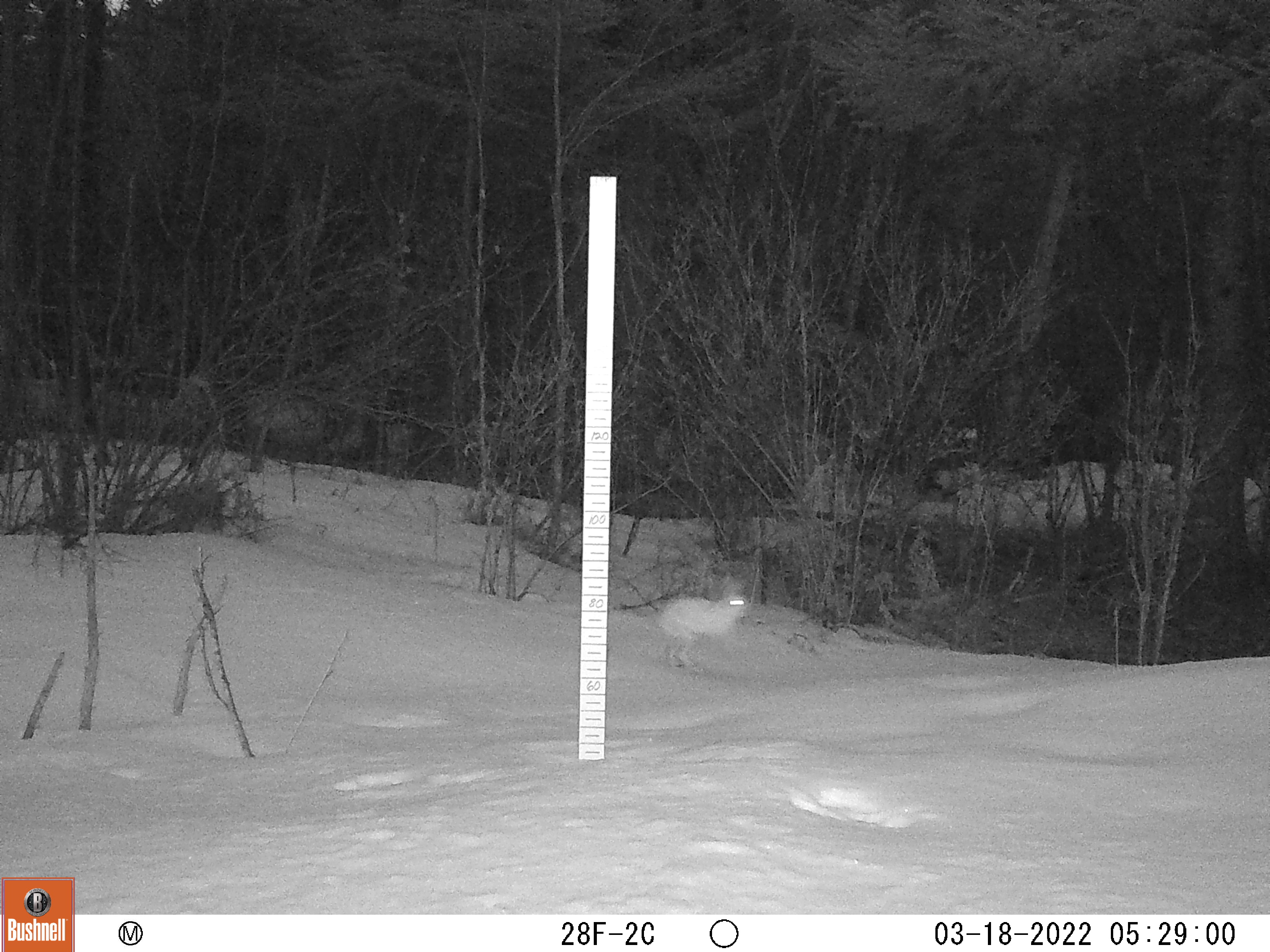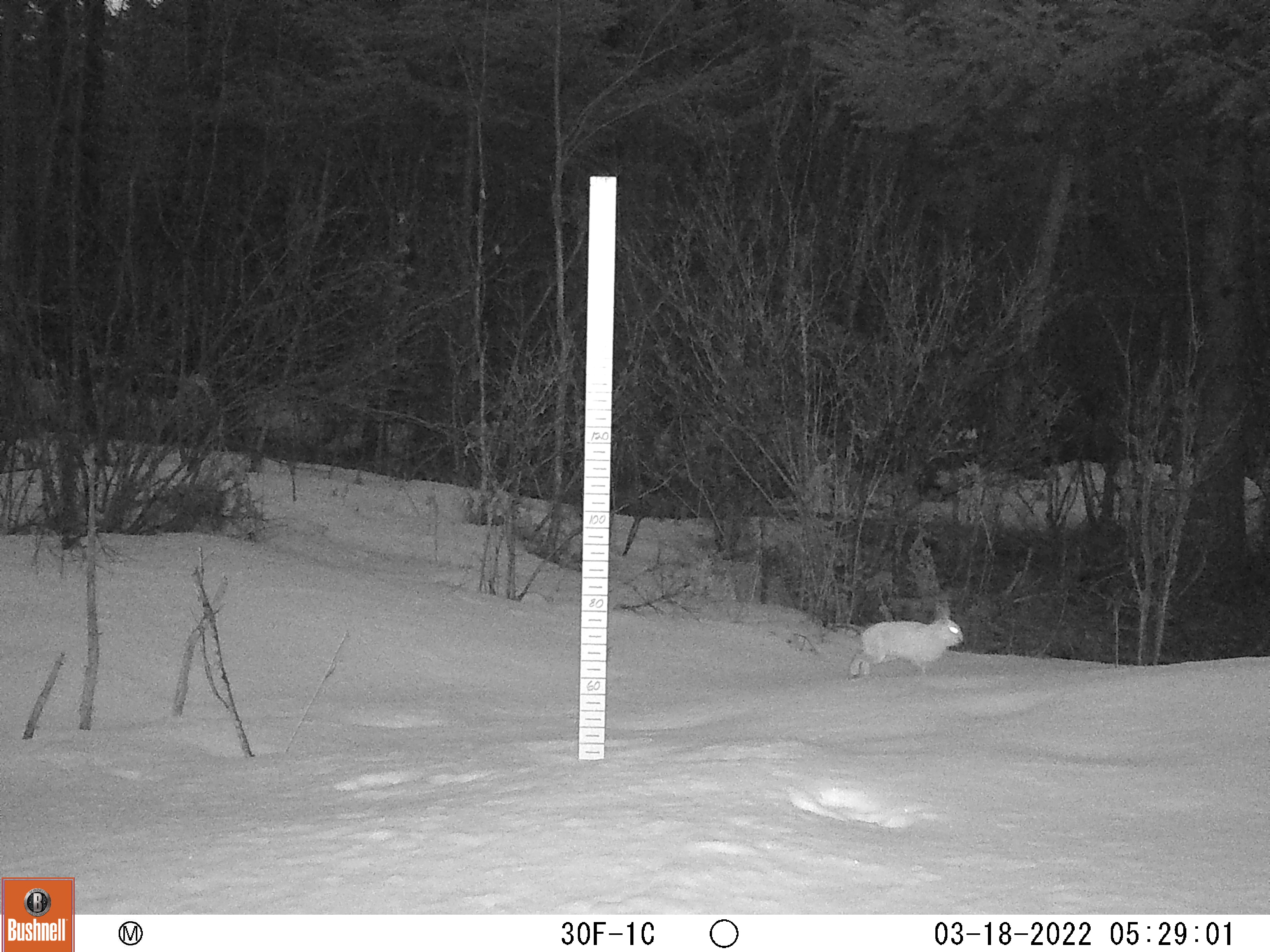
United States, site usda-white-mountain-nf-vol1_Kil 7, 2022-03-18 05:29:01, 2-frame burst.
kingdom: Animalia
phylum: Chordata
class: Mammalia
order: Lagomorpha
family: Leporidae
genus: Lepus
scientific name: Lepus americanus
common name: snowshoe hare